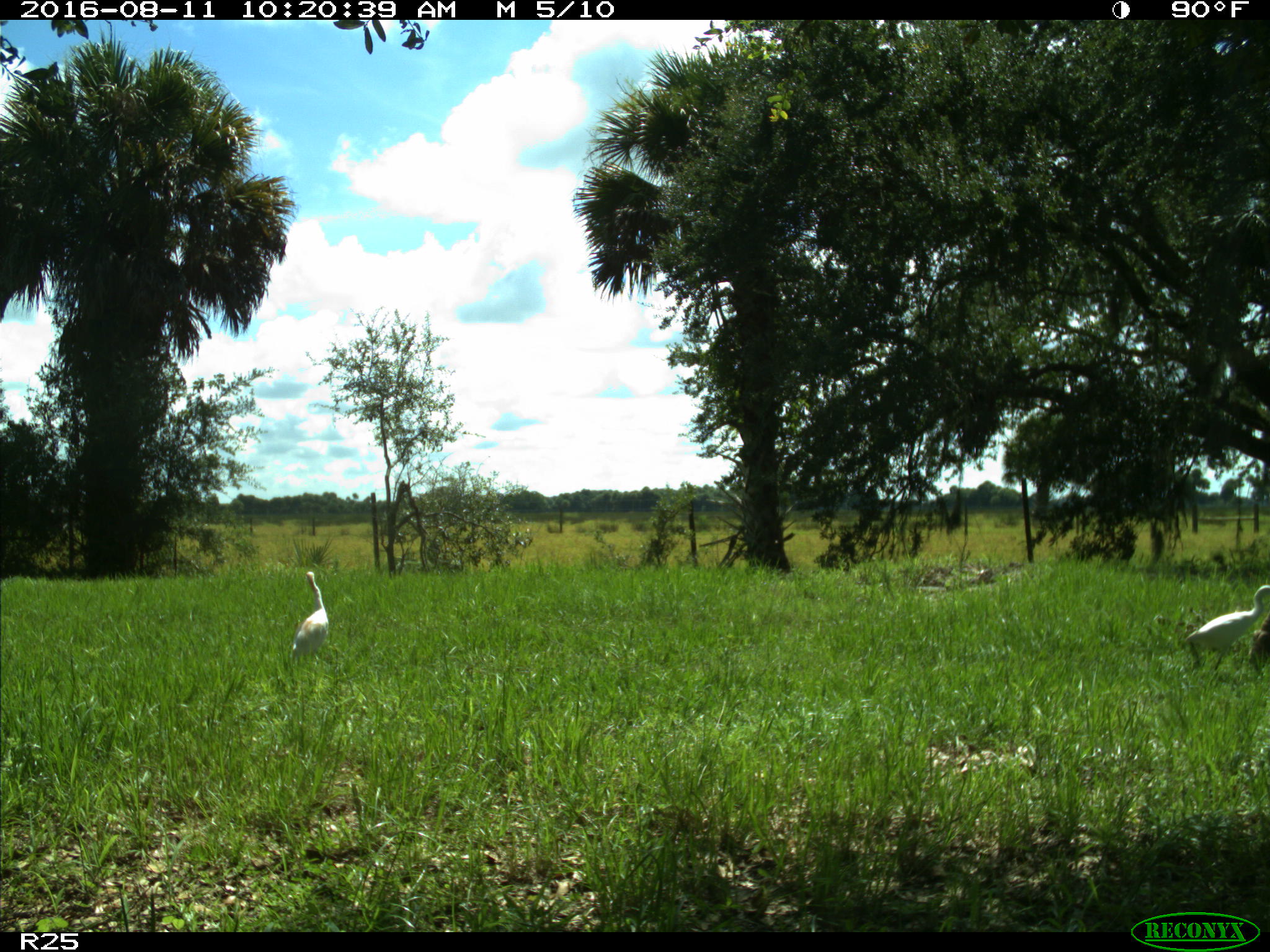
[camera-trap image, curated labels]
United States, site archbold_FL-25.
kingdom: Animalia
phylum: Chordata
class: Mammalia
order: Artiodactyla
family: Bovidae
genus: Bos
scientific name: Bos taurus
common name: domestic cow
Bos taurus (domestic cow).